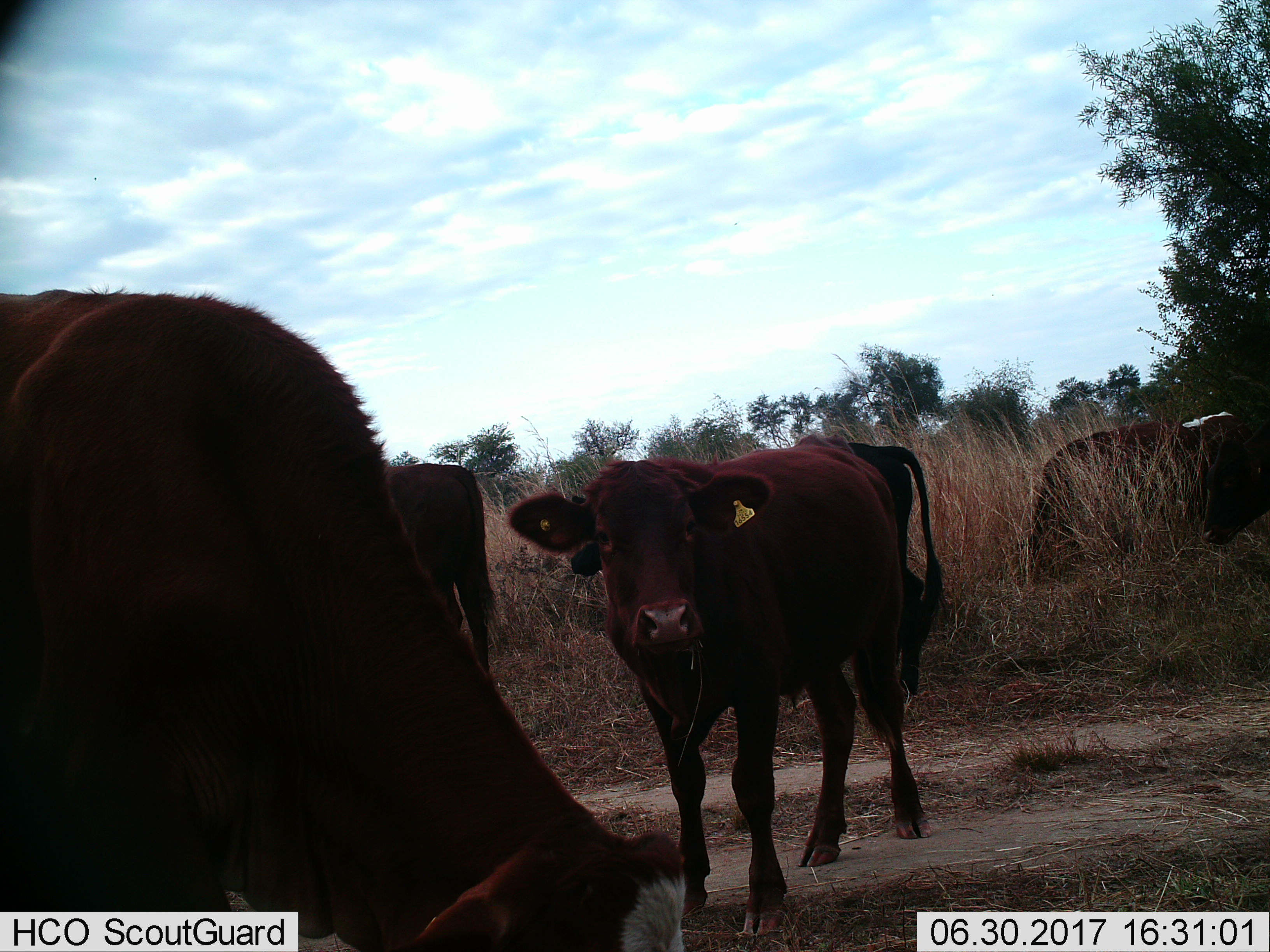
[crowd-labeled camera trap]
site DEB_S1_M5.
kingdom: Animalia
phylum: Chordata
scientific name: Vertebrata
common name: domestic animal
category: domesticanimal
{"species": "domesticanimal (domestic animal) (Vertebrata)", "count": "5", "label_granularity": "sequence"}